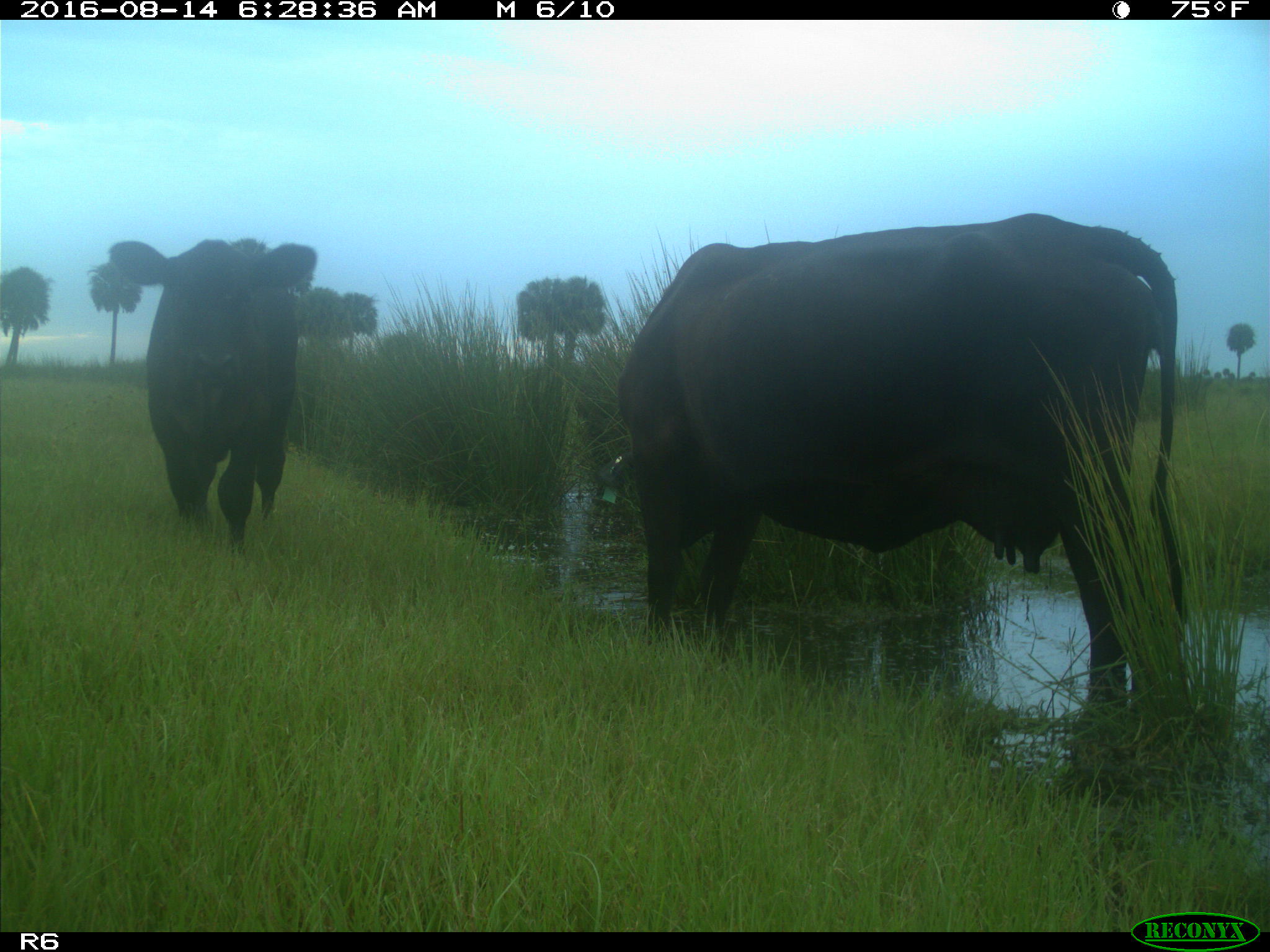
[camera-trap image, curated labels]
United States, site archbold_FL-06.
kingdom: Animalia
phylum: Chordata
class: Mammalia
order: Artiodactyla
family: Bovidae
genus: Bos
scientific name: Bos taurus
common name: domestic cow